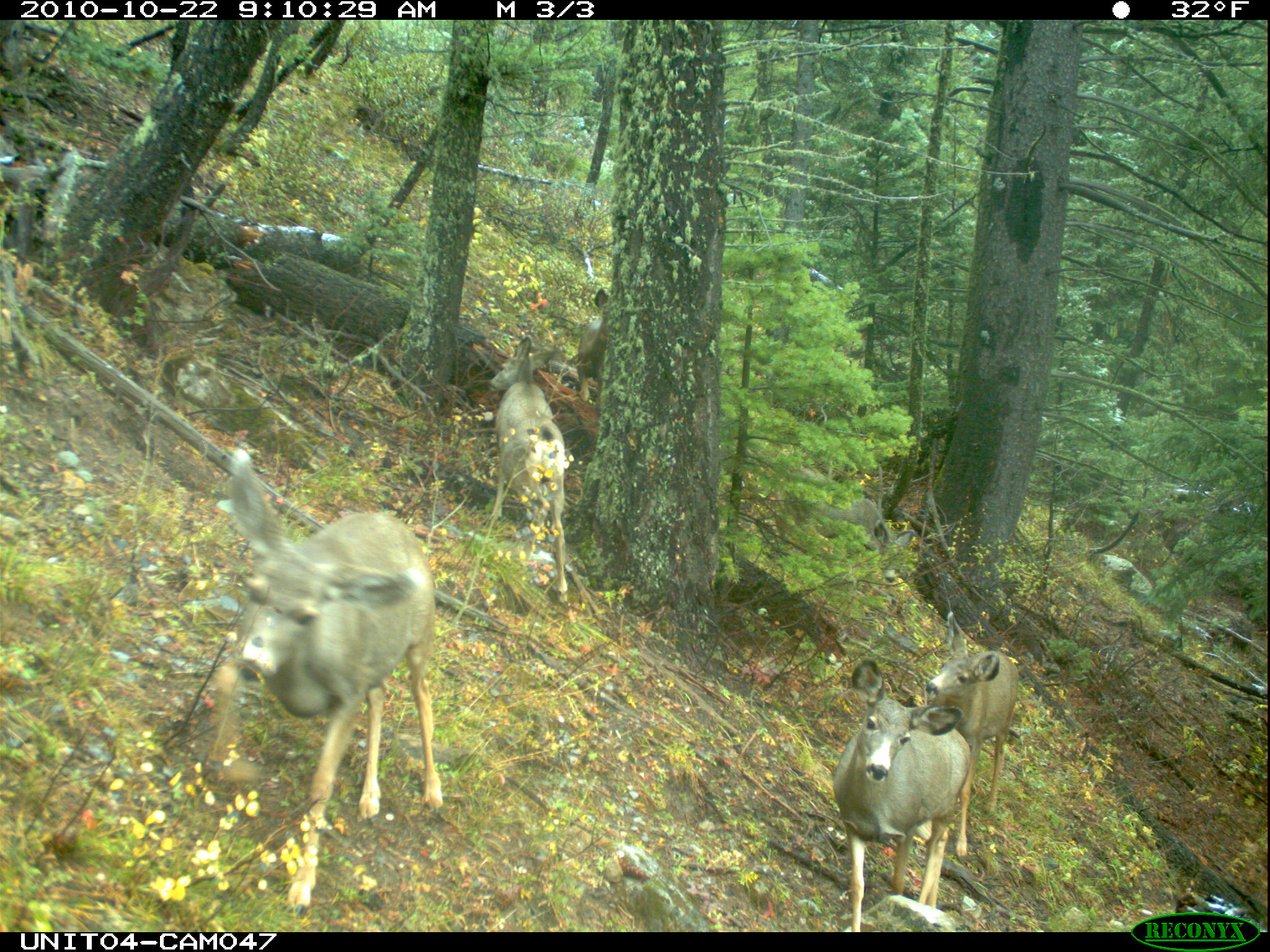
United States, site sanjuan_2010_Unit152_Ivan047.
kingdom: Animalia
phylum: Chordata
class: Mammalia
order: Artiodactyla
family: Cervidae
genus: Odocoileus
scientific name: Odocoileus hemionus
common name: mule deer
Odocoileus hemionus (mule deer).